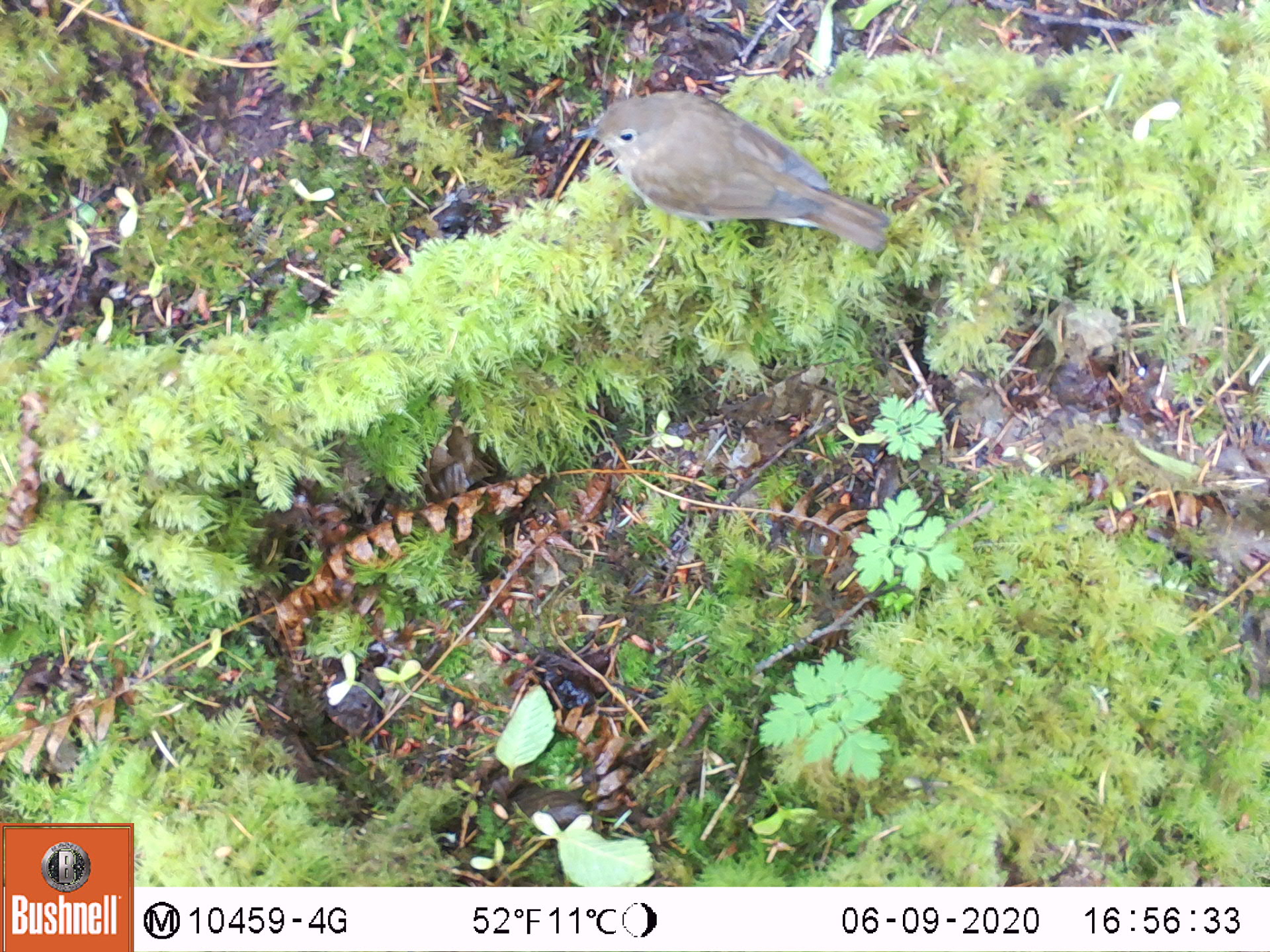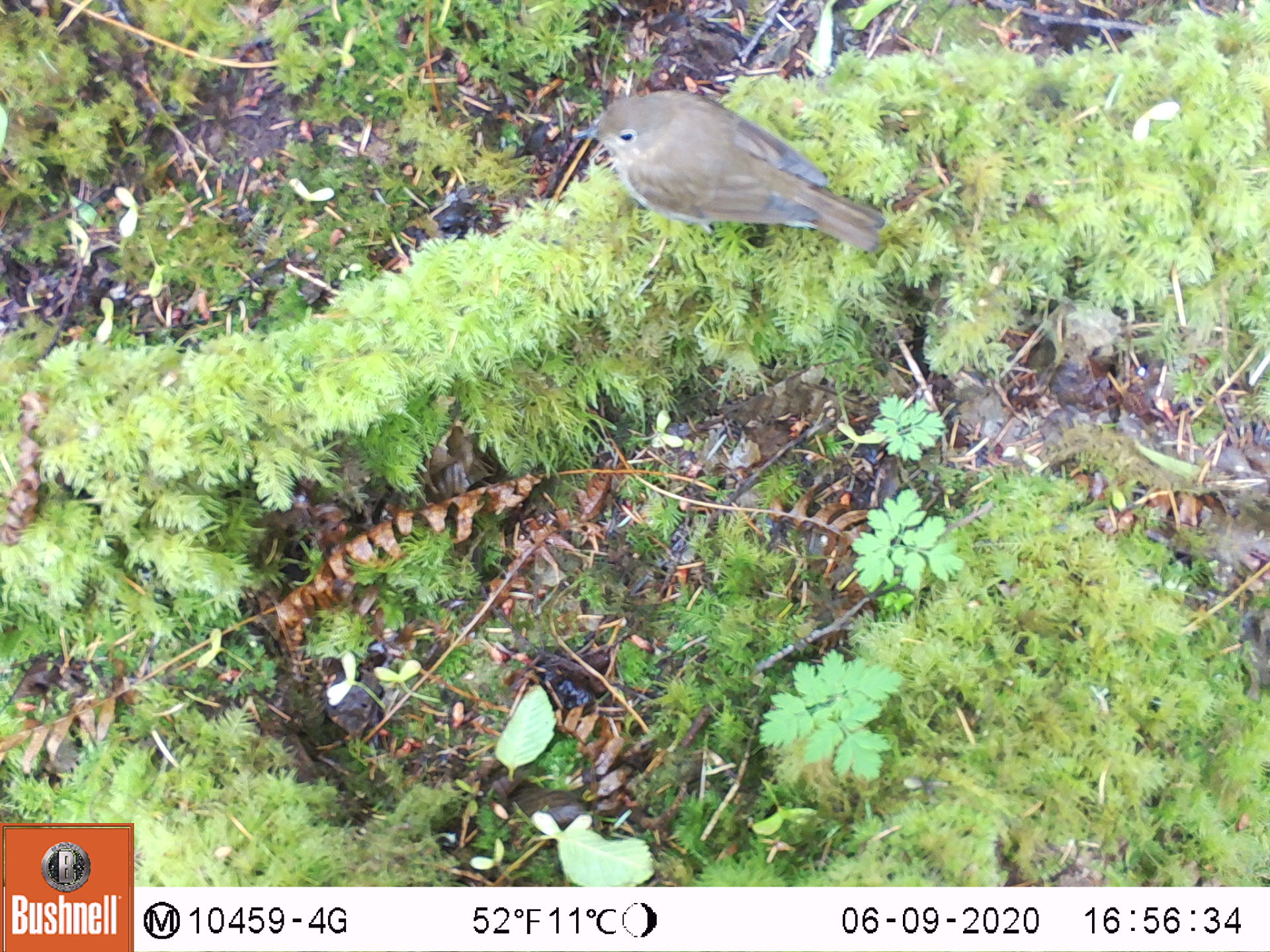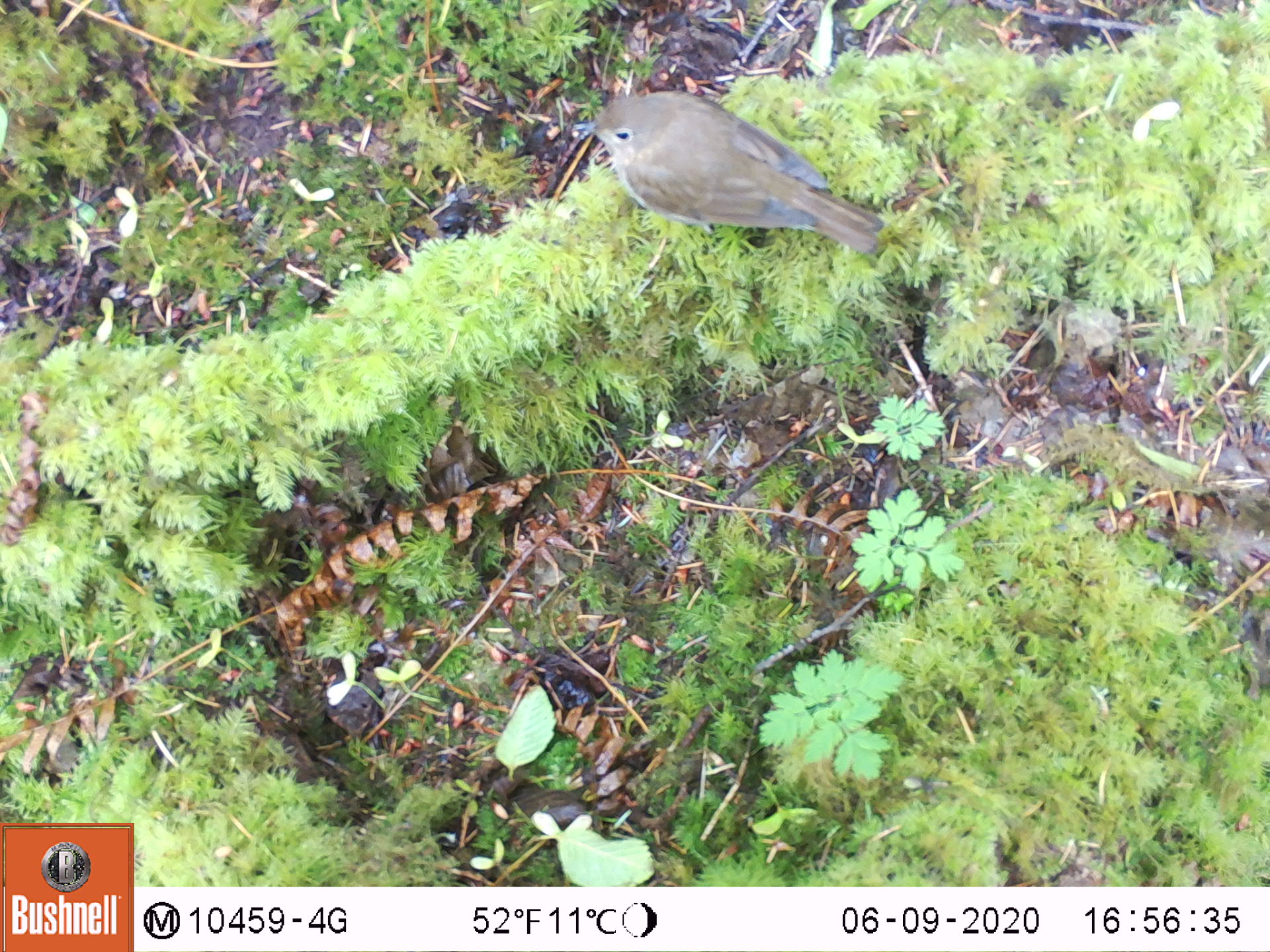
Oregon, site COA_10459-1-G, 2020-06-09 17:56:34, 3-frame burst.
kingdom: Animalia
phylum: Chordata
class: Aves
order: Passeriformes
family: Turdidae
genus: Catharus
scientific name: Catharus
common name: brown thrushes and nightingale-thrushes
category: catharus species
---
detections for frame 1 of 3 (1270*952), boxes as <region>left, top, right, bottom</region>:
catharus species: <region>573, 94, 895, 251</region>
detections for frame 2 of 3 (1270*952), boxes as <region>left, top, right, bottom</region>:
catharus species: <region>576, 88, 886, 248</region>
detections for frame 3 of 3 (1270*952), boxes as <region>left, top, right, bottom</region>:
catharus species: <region>578, 90, 888, 254</region>